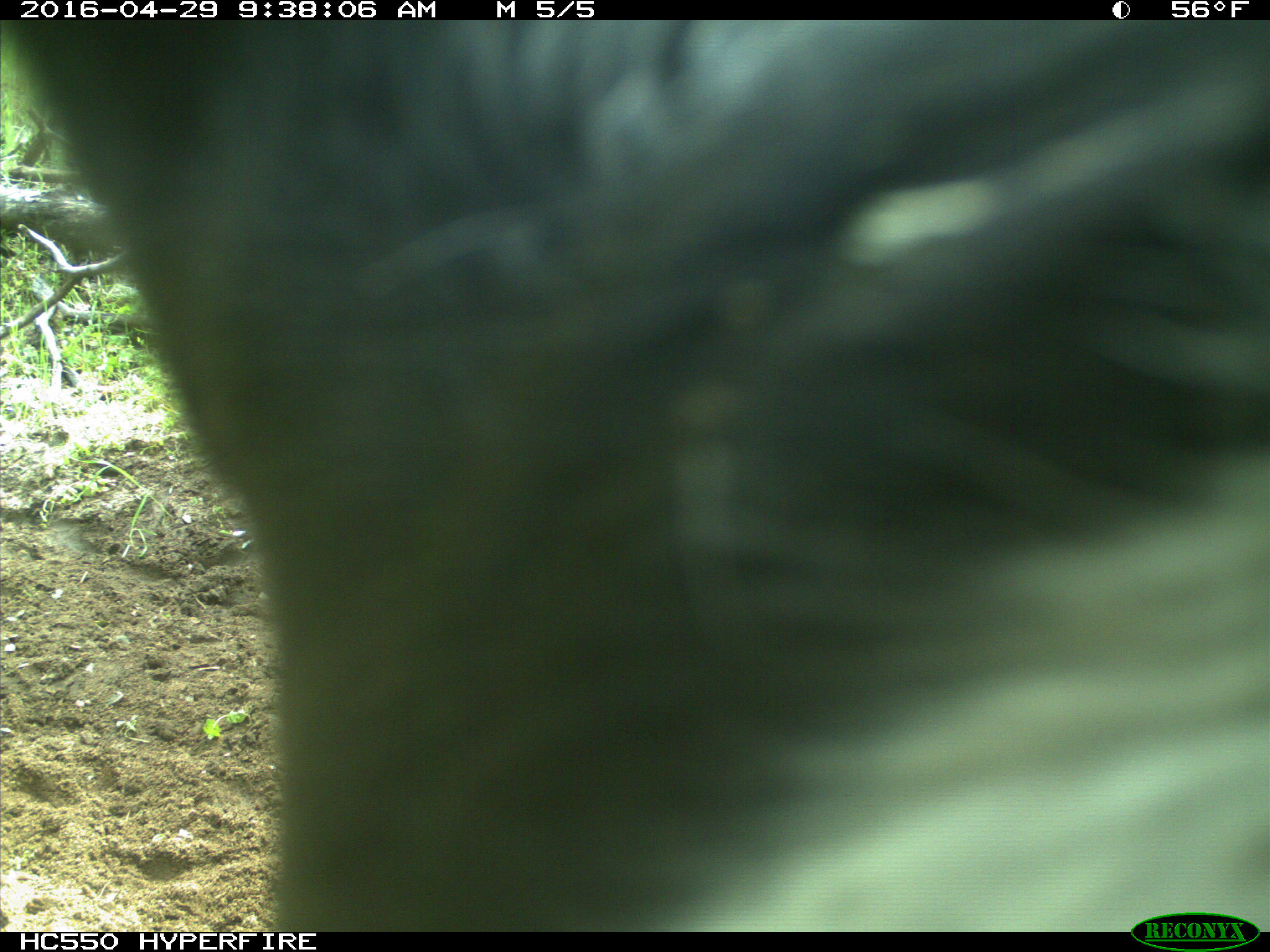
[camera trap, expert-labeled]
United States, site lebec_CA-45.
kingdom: Animalia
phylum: Chordata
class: Mammalia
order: Artiodactyla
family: Bovidae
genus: Bos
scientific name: Bos taurus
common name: domestic cow